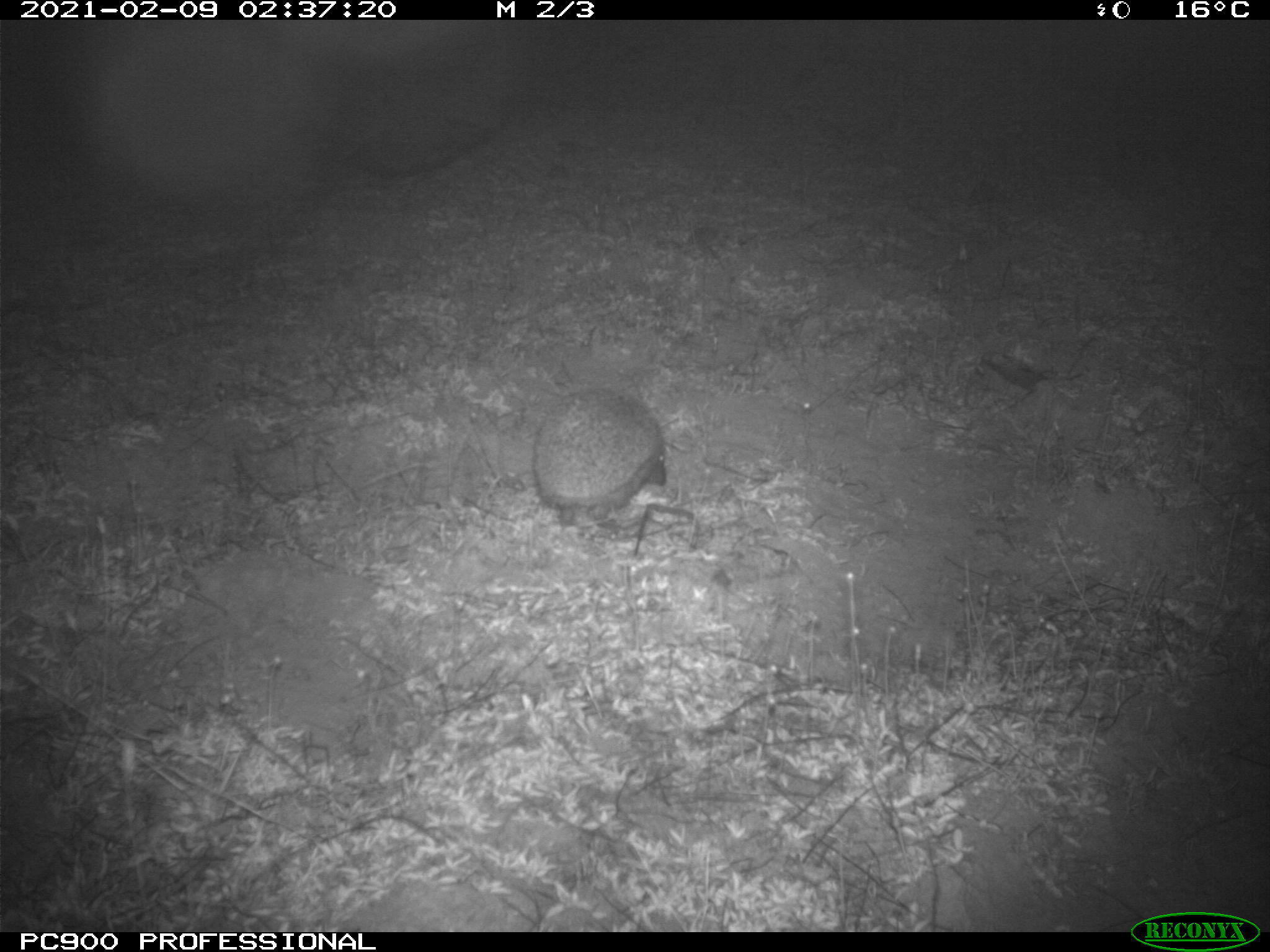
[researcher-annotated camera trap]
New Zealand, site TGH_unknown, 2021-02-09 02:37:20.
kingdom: Animalia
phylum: Chordata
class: Mammalia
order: Eulipotyphla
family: Erinaceidae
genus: Erinaceus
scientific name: Erinaceus europaeus europaeus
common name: european hedgehog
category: hedgehog